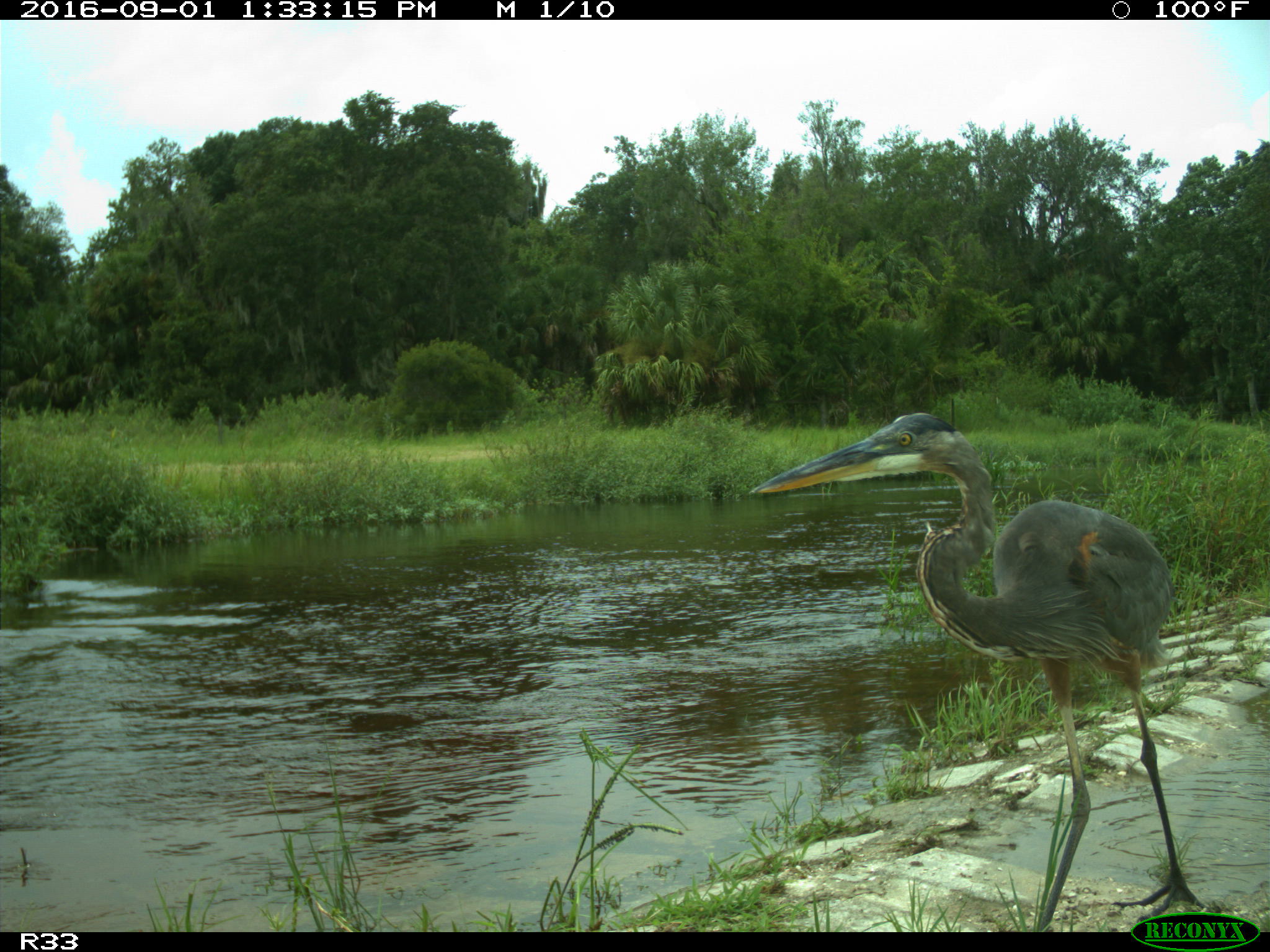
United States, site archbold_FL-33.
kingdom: Animalia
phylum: Chordata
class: Aves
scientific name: Aves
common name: birds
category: unidentified bird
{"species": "unidentified bird (birds) (Aves)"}